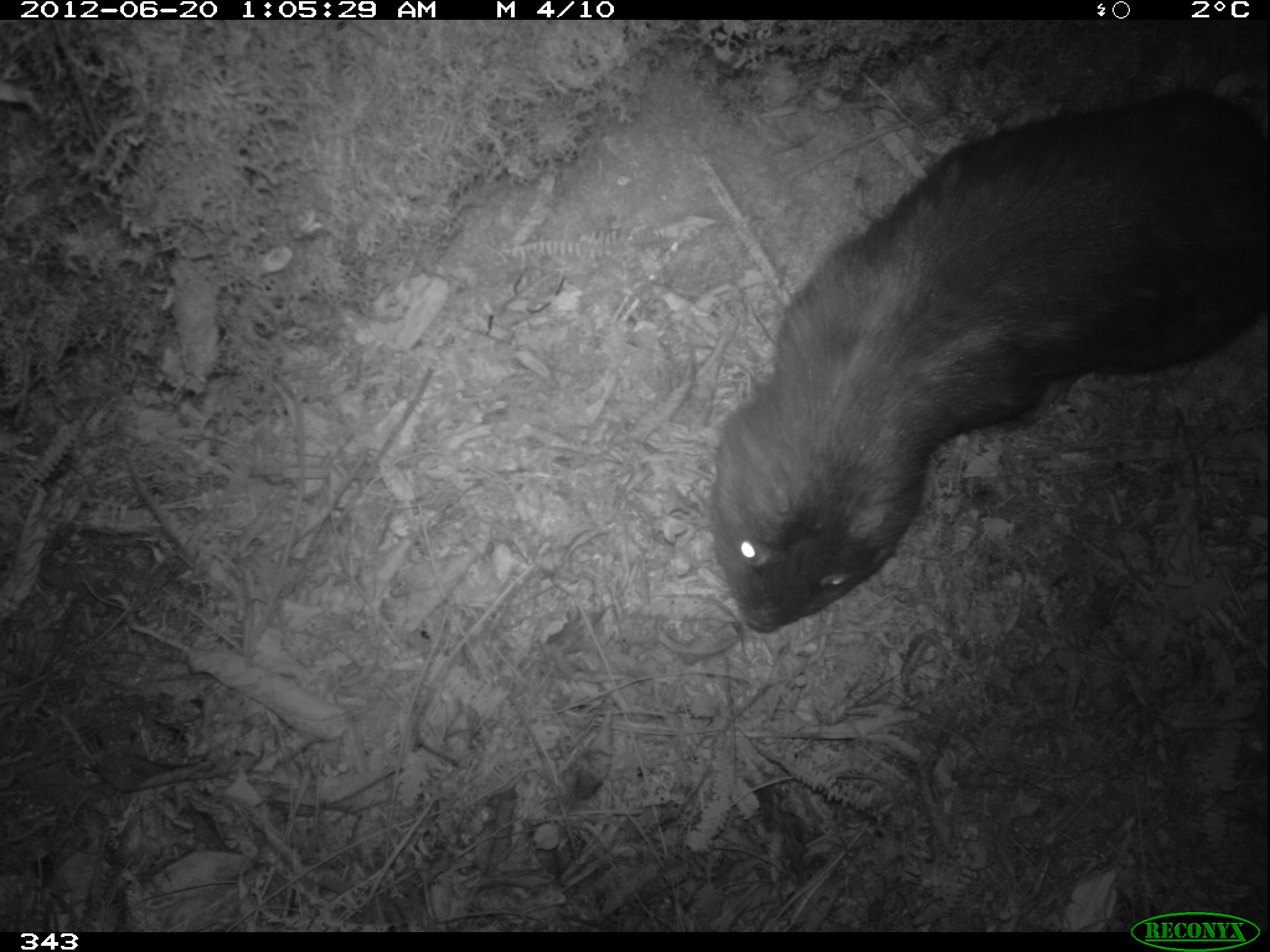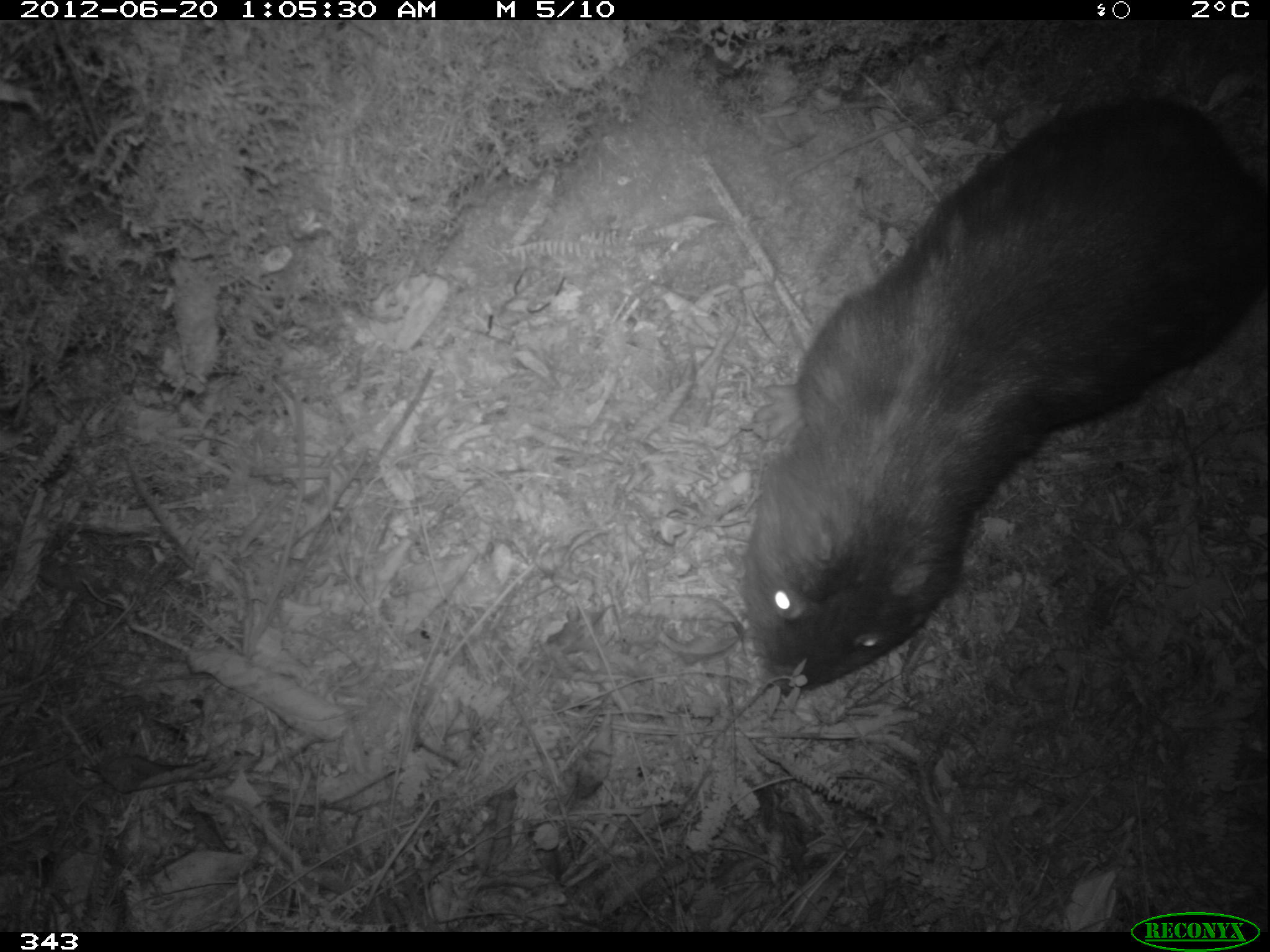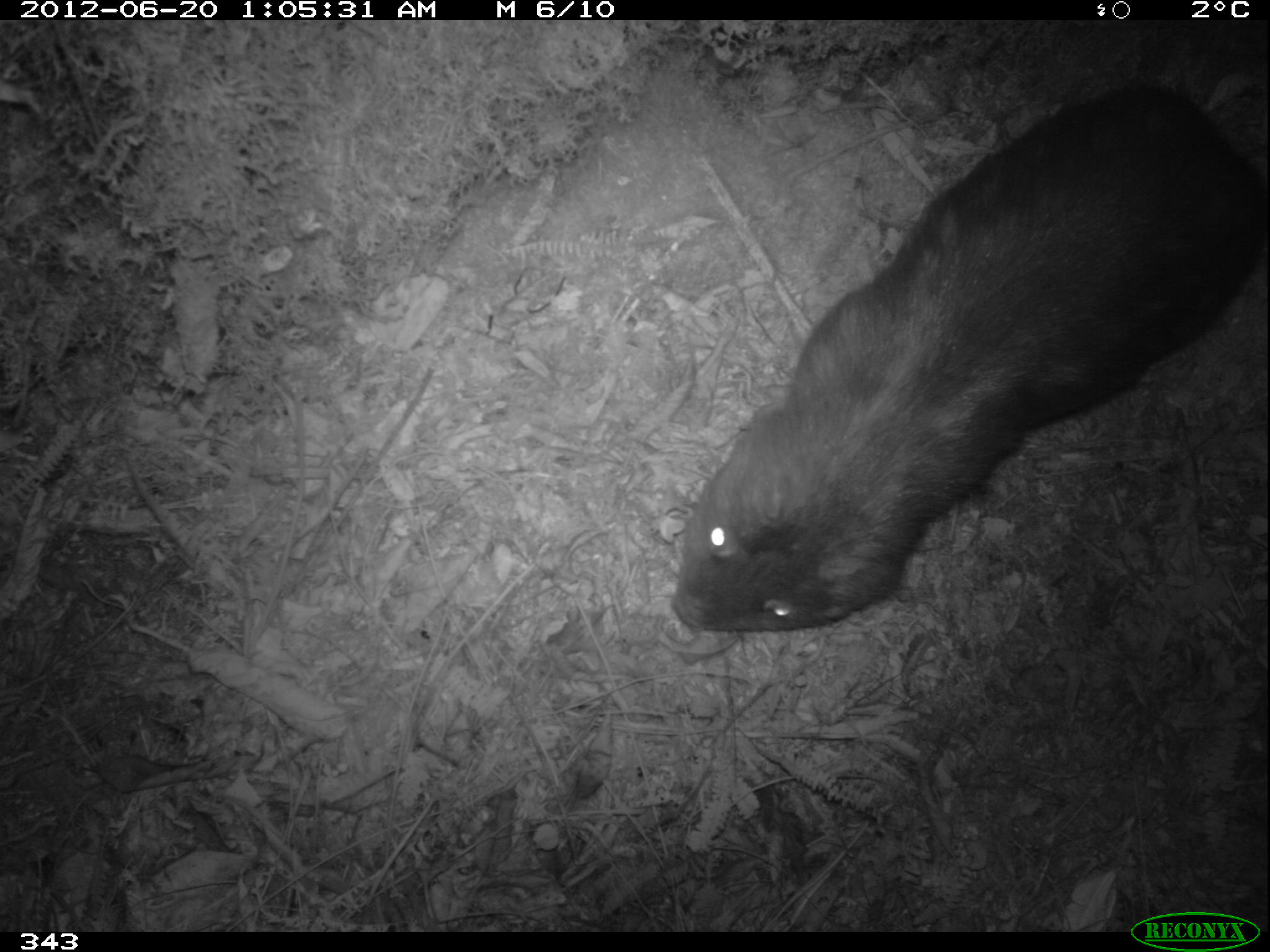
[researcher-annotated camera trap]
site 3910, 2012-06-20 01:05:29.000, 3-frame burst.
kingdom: Animalia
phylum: Chordata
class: Mammalia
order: Rodentia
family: Cuniculidae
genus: Cuniculus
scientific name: Cuniculus taczanowskii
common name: mountain paca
Cuniculus taczanowskii (mountain paca).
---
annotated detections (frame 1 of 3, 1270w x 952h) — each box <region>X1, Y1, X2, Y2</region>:
cuniculus taczanowskii: <region>707, 90, 1267, 633</region>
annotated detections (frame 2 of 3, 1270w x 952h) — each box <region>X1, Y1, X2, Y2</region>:
cuniculus taczanowskii: <region>738, 90, 1267, 695</region>